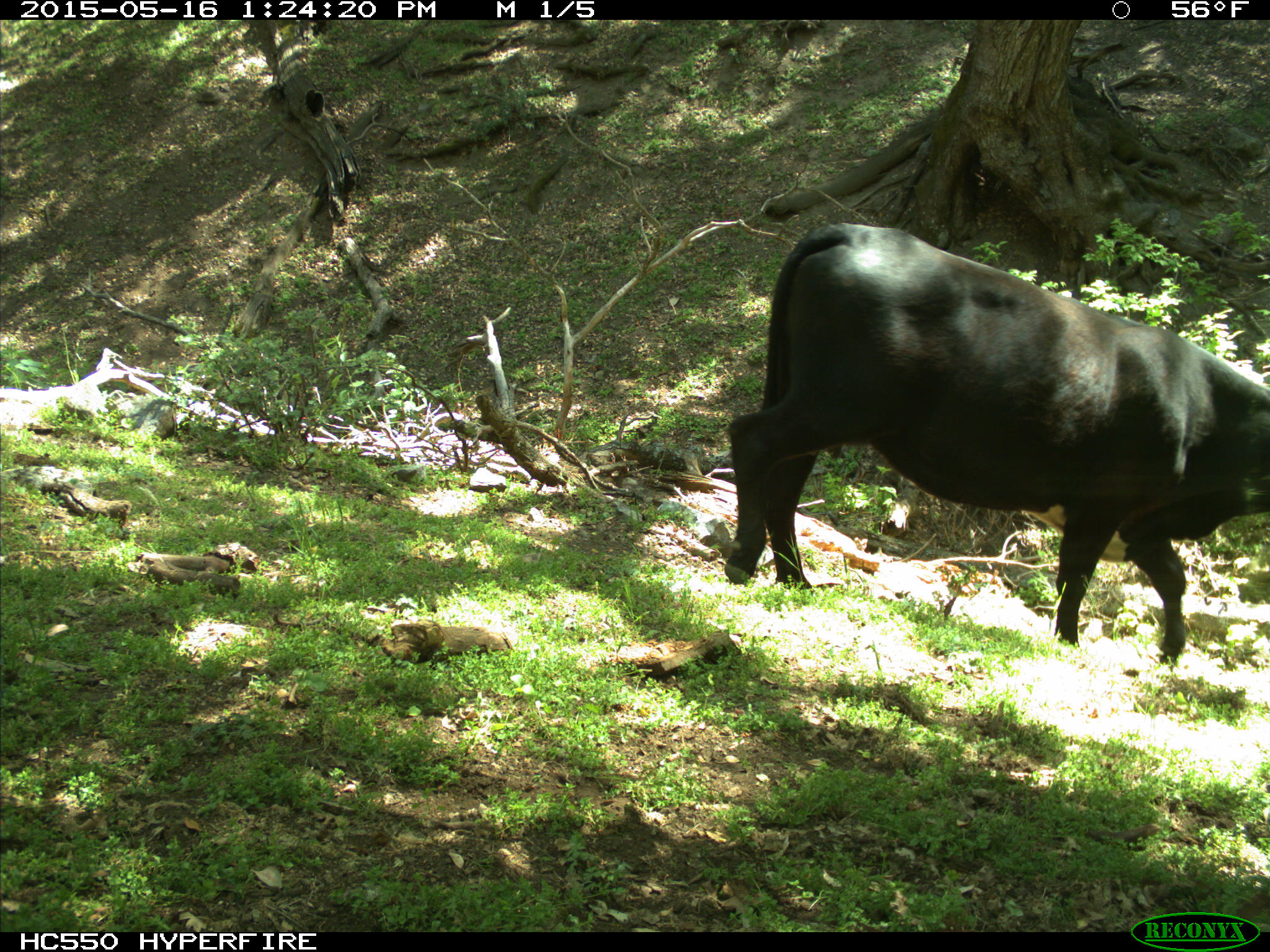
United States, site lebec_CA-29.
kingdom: Animalia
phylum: Chordata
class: Mammalia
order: Artiodactyla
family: Bovidae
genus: Bos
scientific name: Bos taurus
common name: domestic cow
Bos taurus (domestic cow).